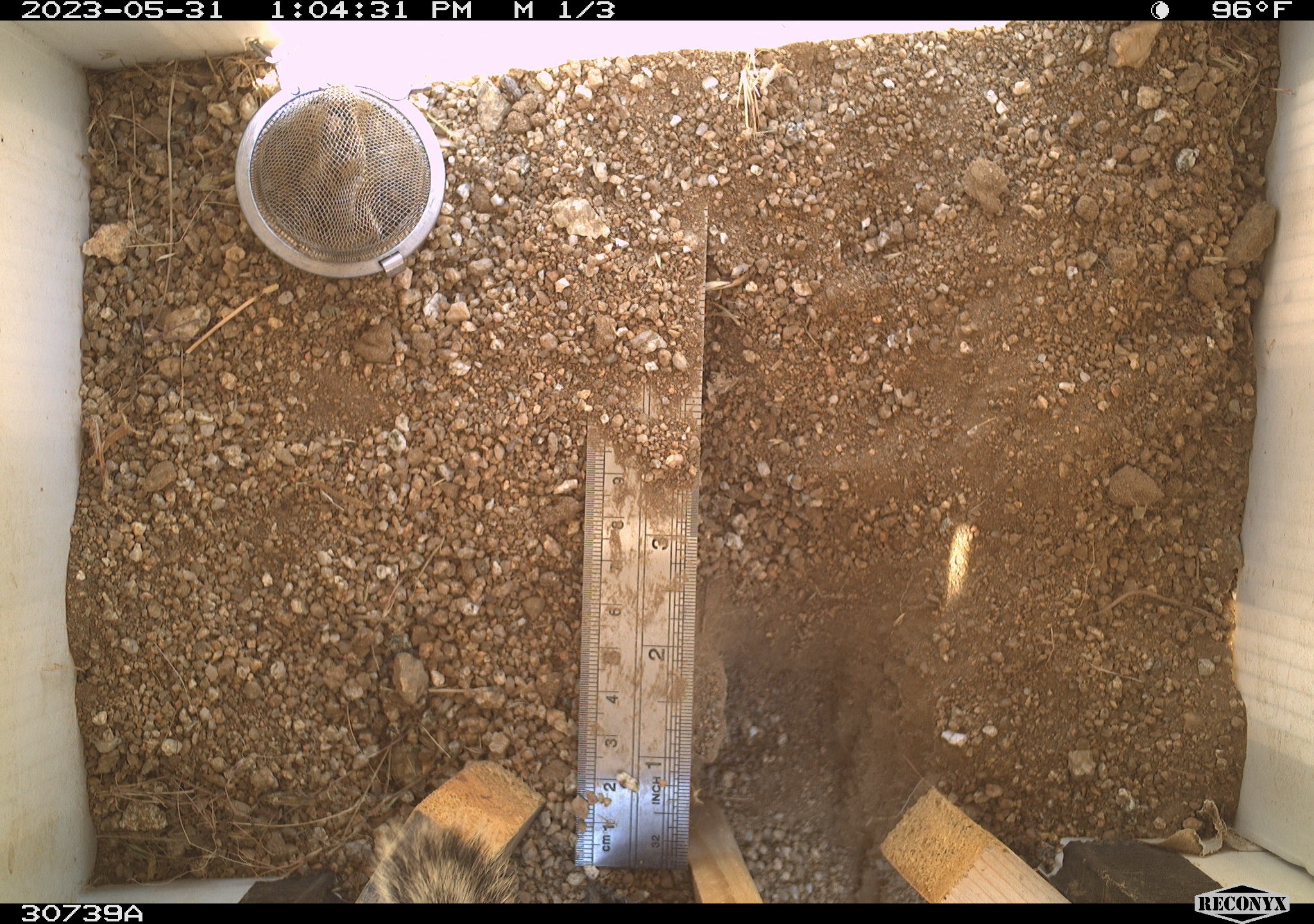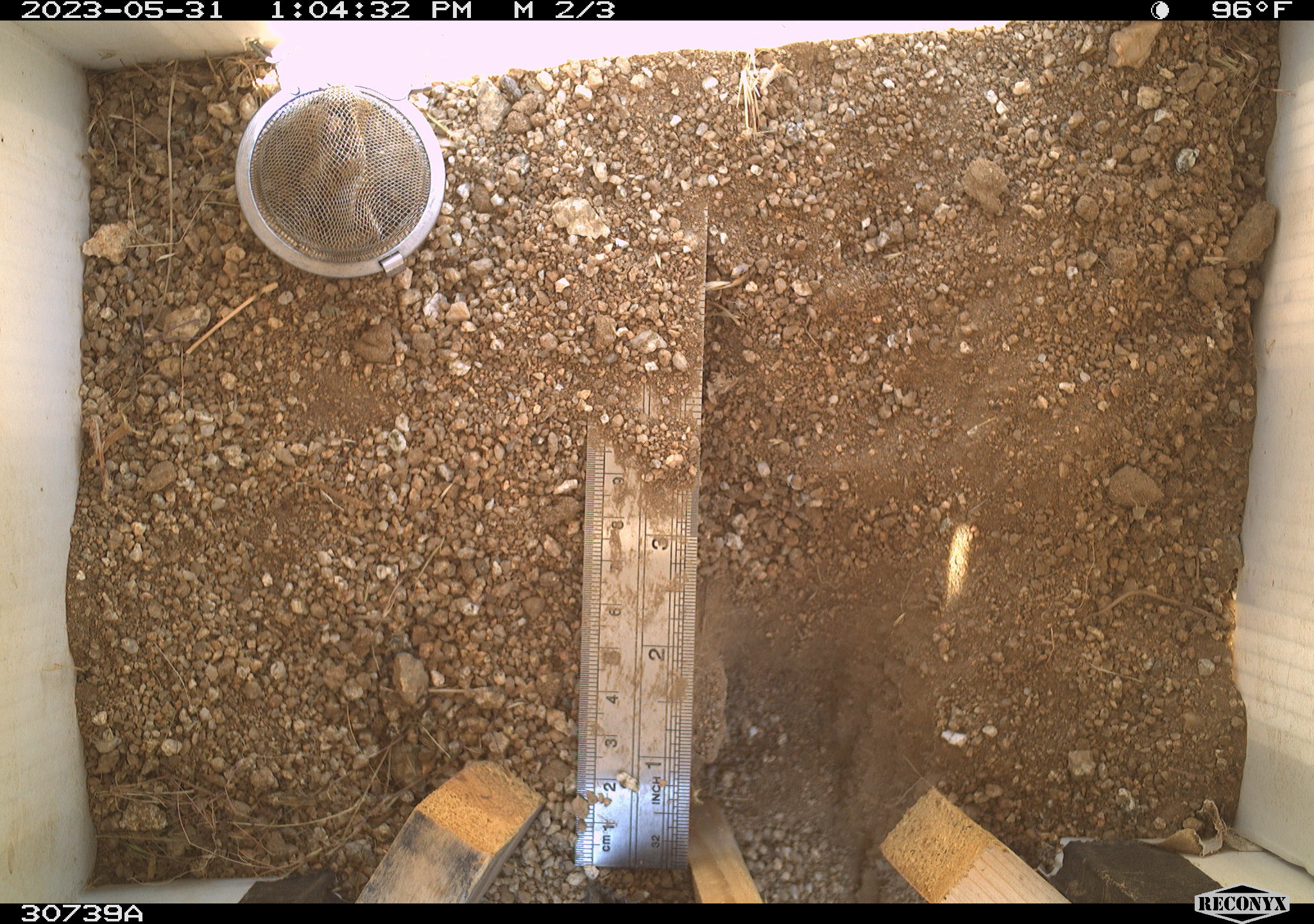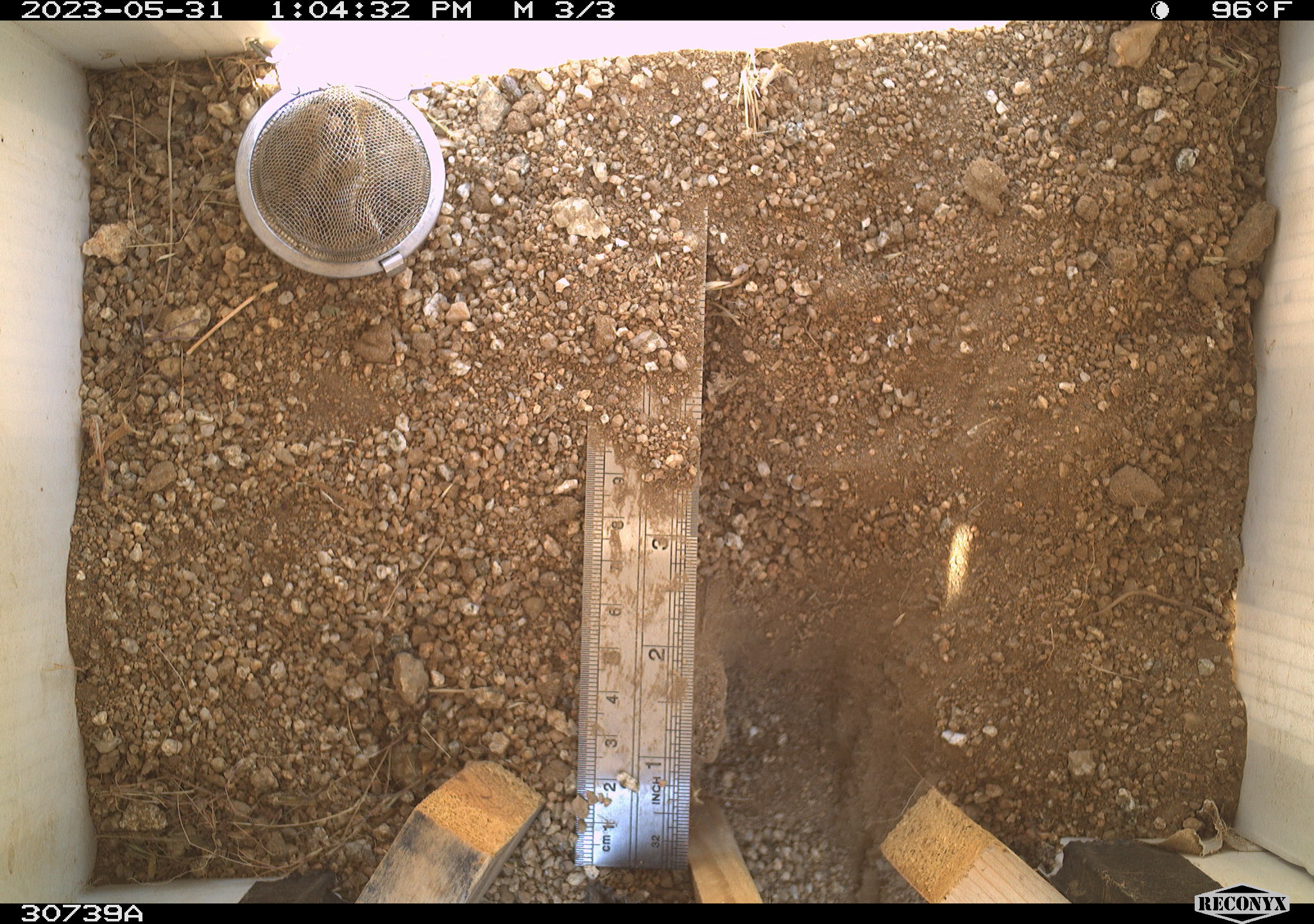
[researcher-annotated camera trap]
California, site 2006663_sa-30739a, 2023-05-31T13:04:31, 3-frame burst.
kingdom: Animalia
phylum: Chordata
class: Mammalia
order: Rodentia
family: Sciuridae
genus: Ammospermophilus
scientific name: Ammospermophilus leucurus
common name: white-tailed antelope squirrel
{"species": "white-tailed antelope squirrel (Ammospermophilus leucurus)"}